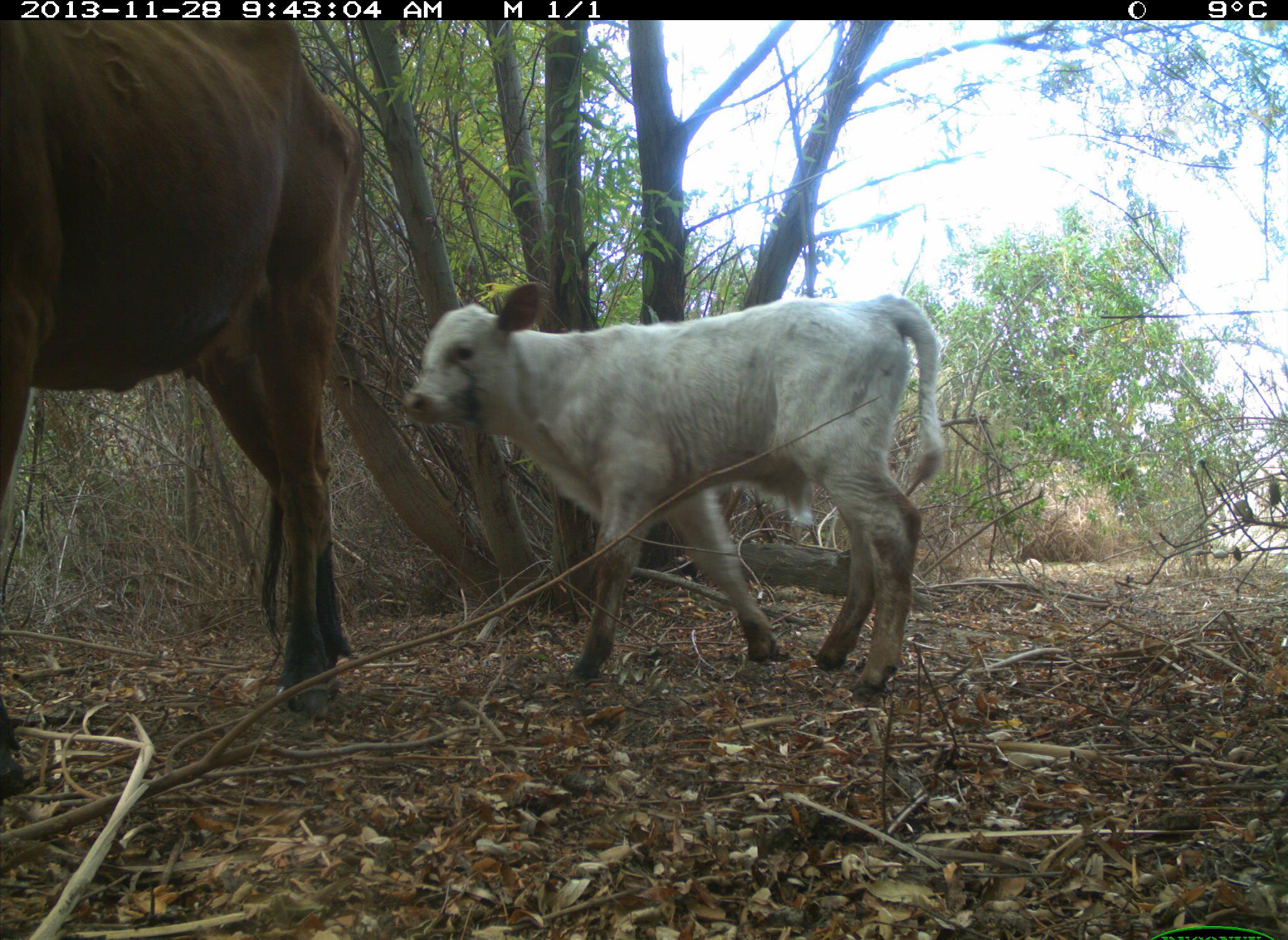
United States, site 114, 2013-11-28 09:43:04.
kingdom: Animalia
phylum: Chordata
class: Mammalia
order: Artiodactyla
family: Bovidae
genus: Bos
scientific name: Bos taurus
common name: cow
Cow (Bos taurus).